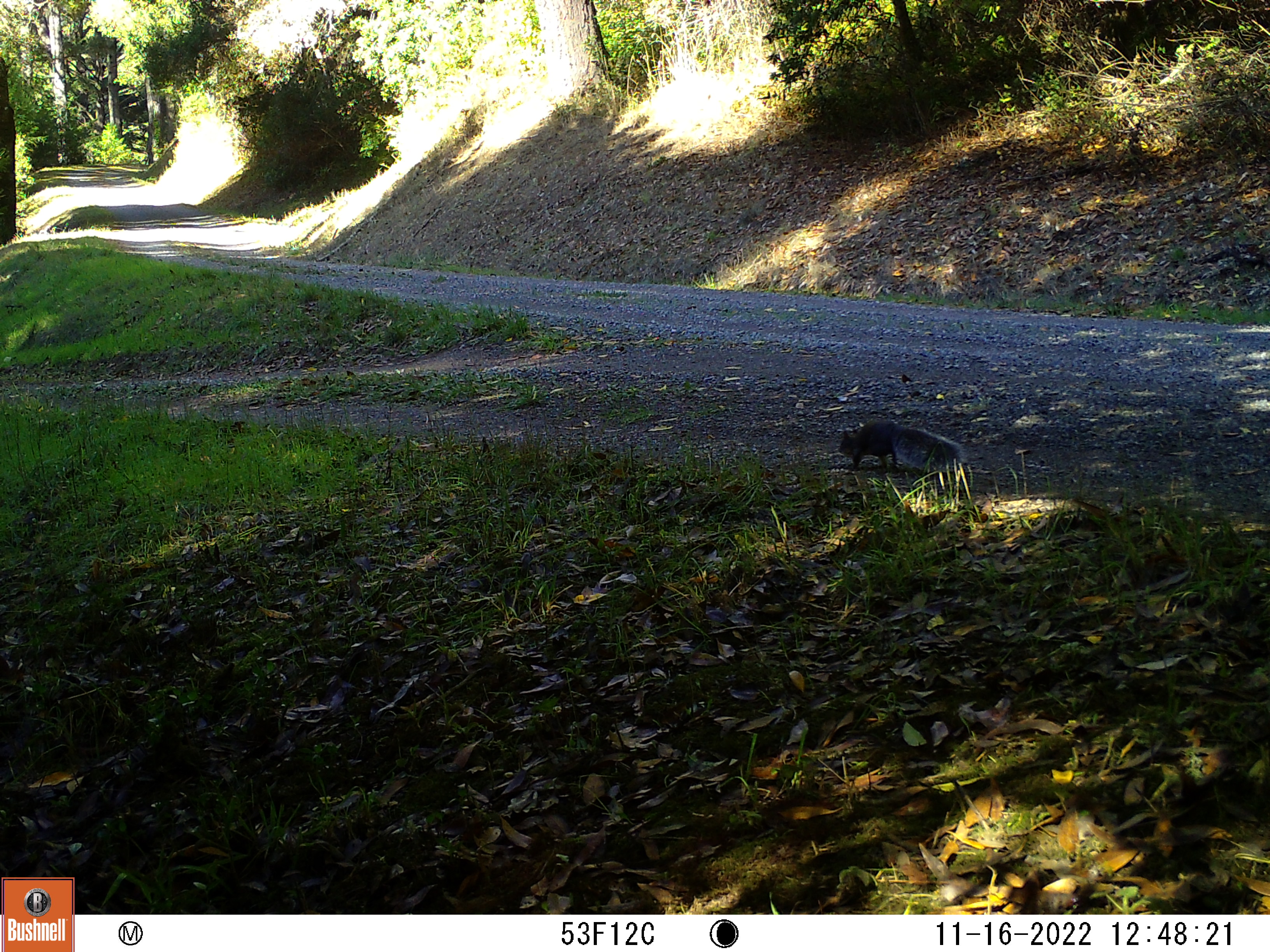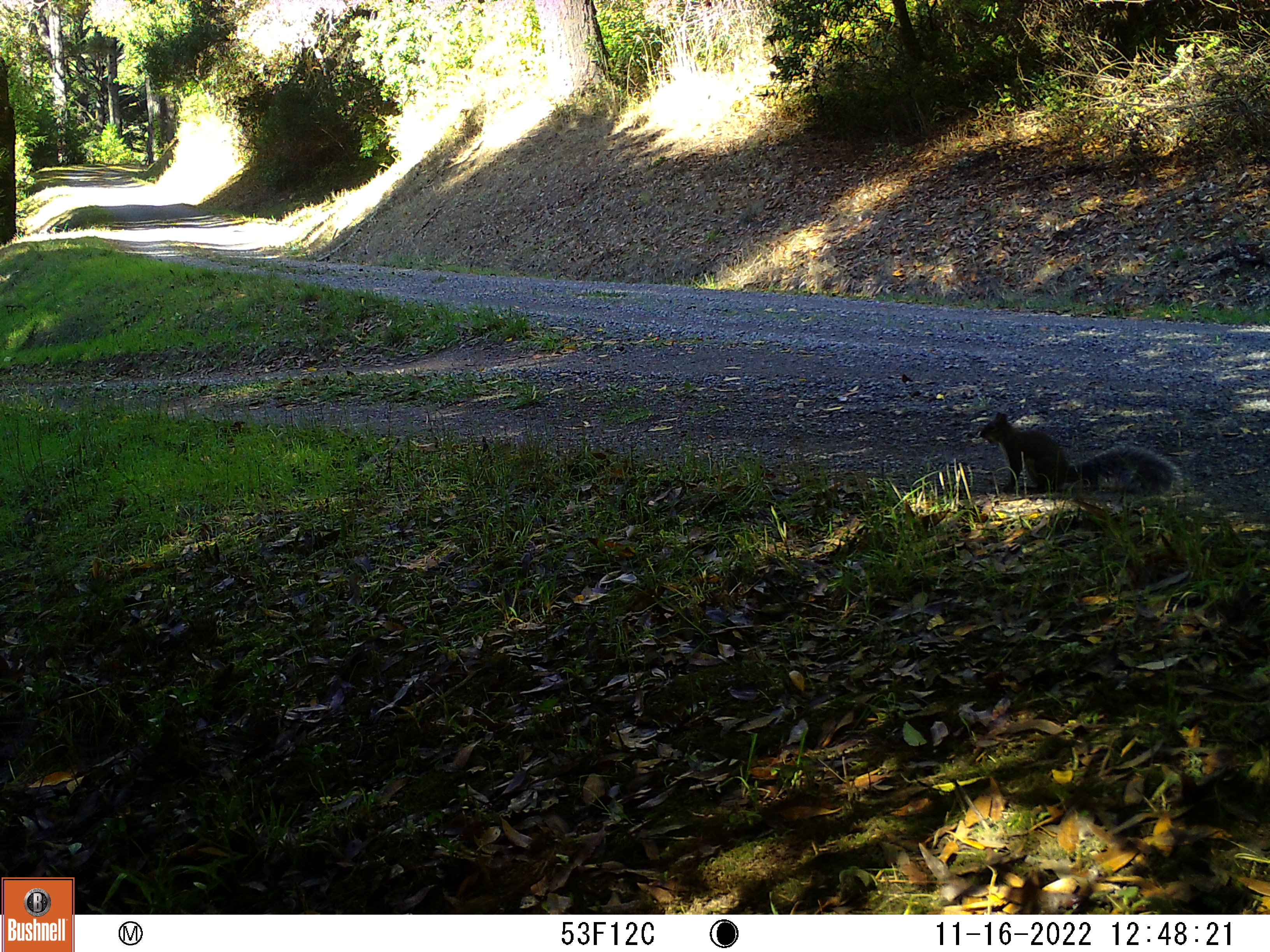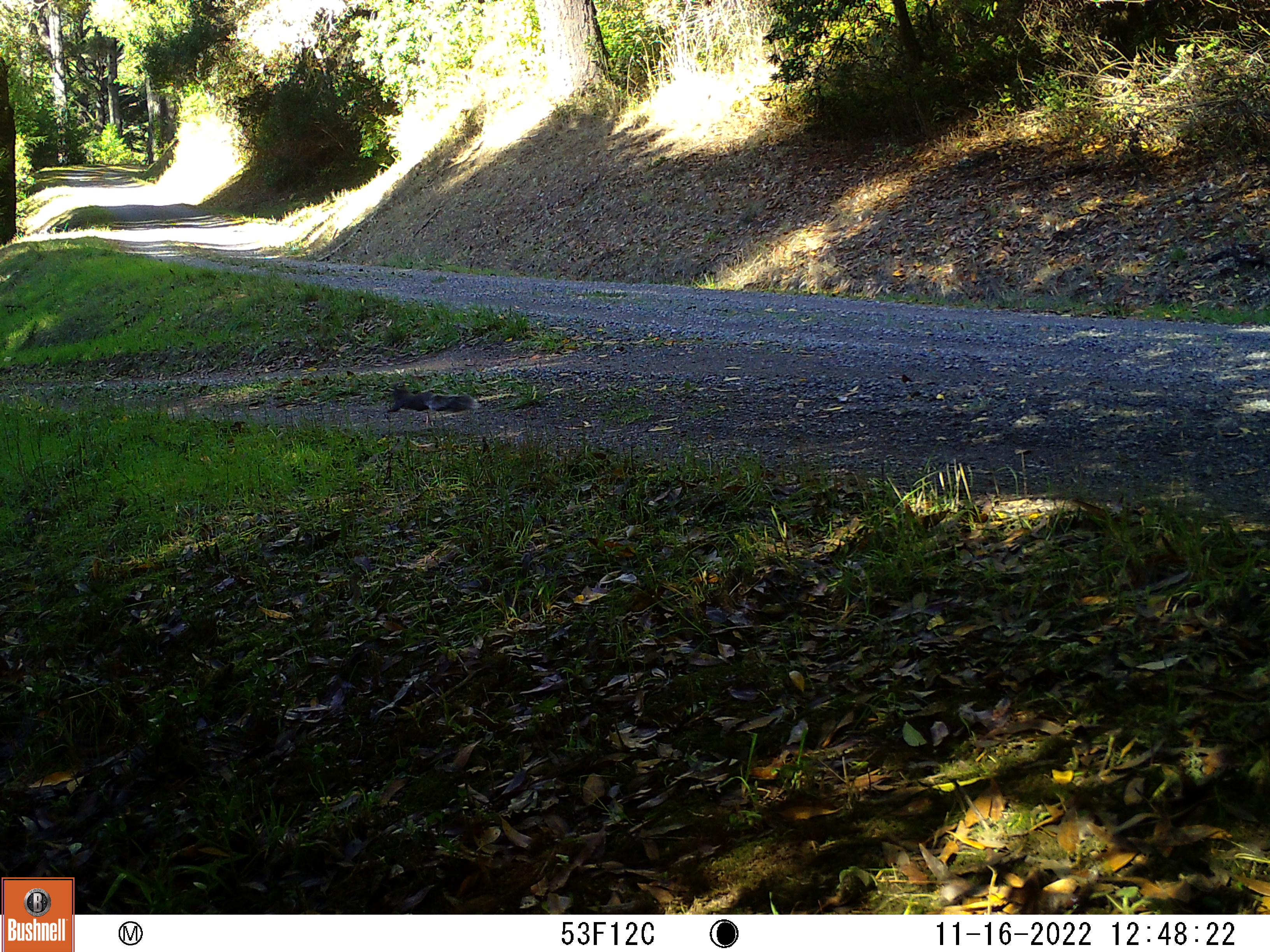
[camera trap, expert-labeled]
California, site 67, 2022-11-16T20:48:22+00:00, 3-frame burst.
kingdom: Animalia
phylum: Chordata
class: Mammalia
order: Rodentia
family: Sciuridae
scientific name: Sciuridae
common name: squirrel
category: unknown squirrel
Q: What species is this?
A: Unknown squirrel (squirrel) (Sciuridae).